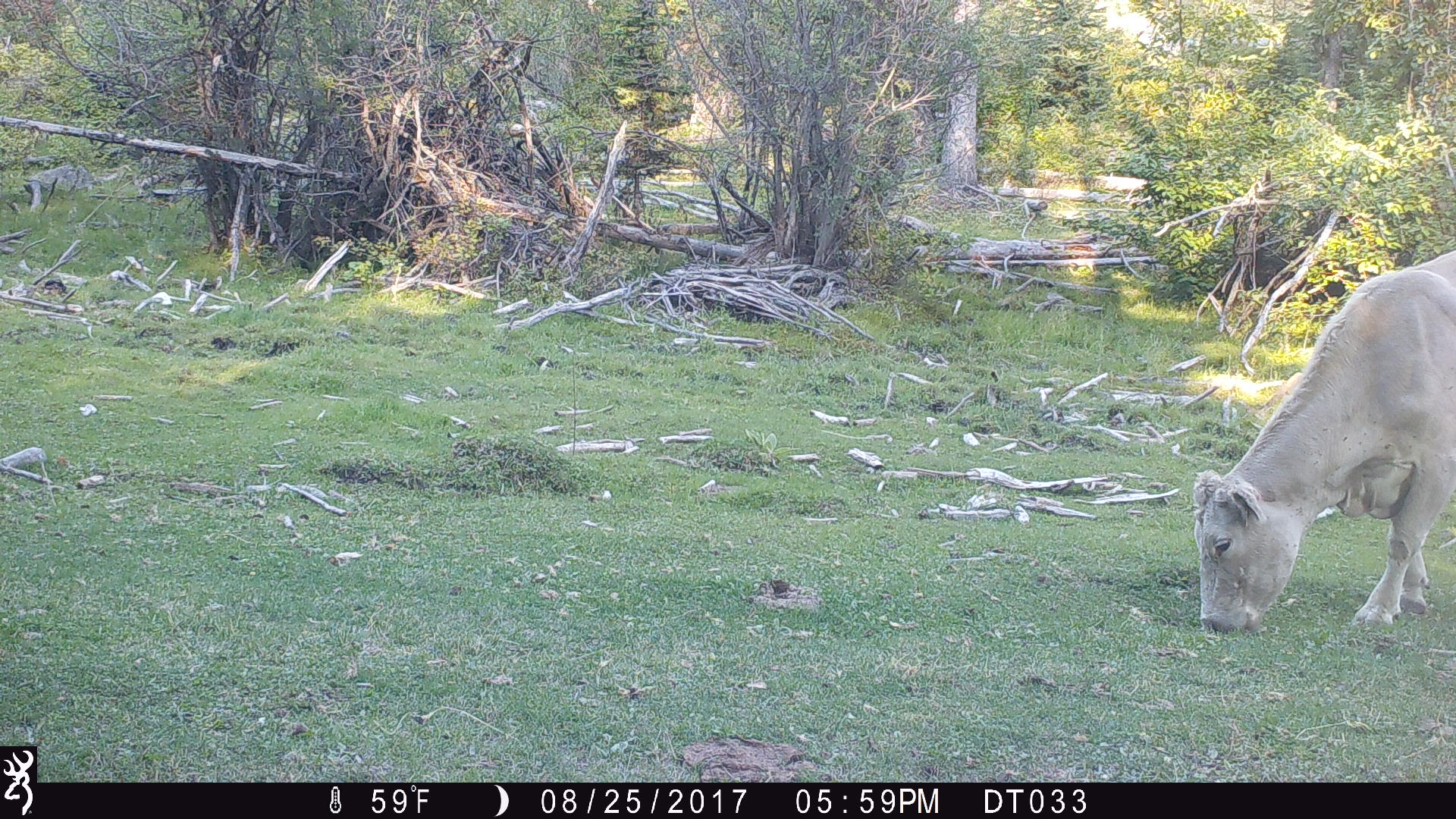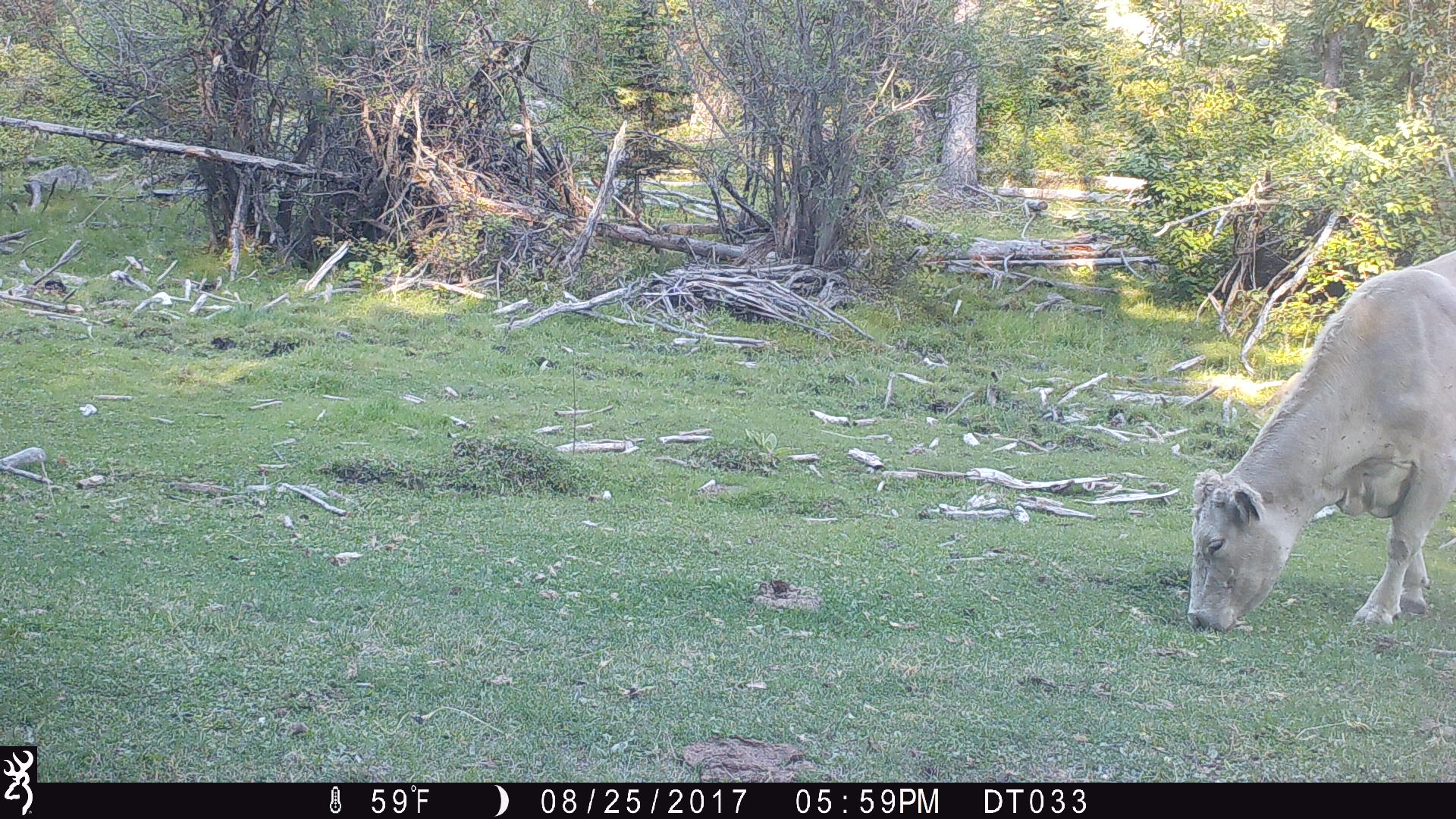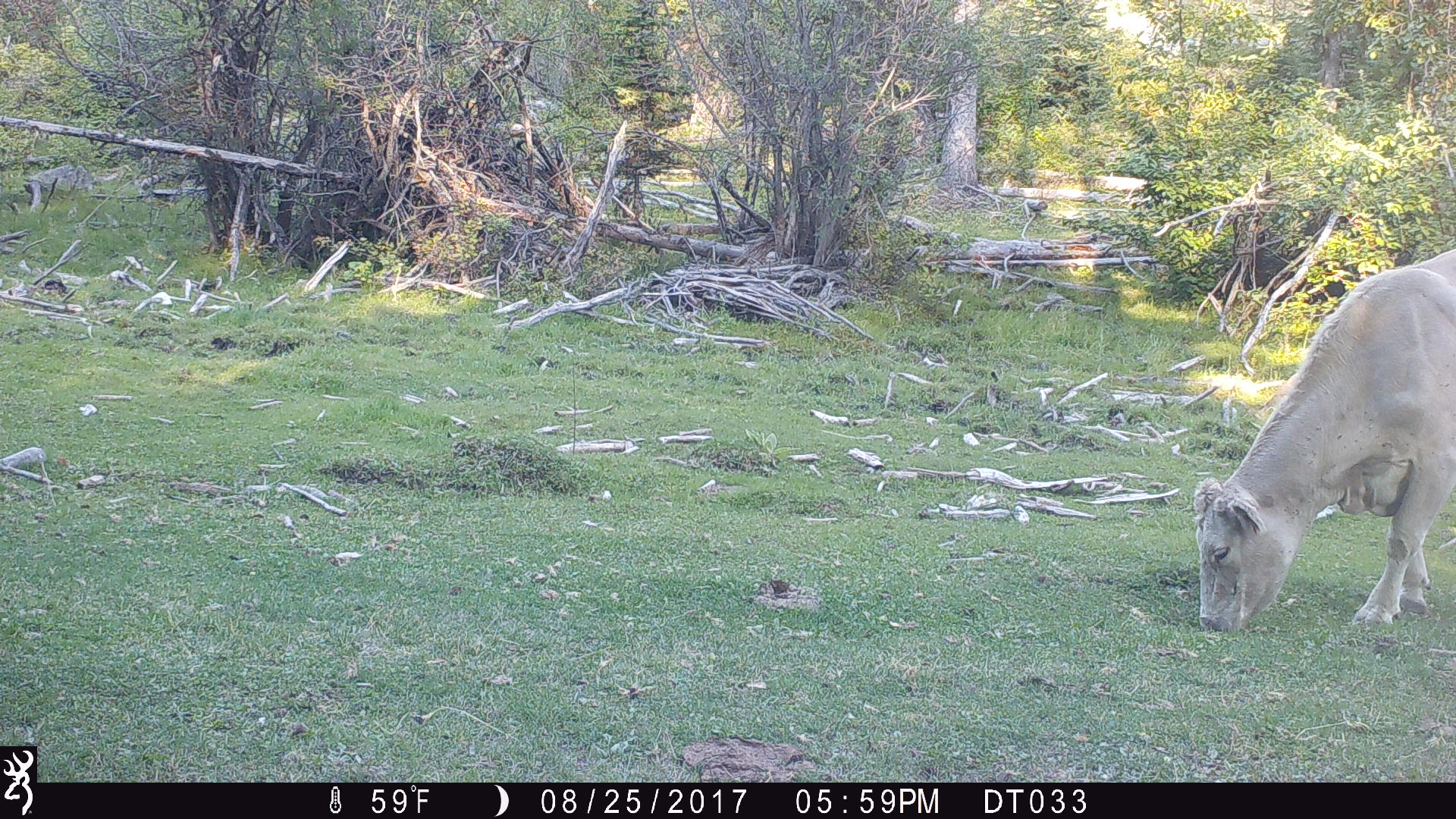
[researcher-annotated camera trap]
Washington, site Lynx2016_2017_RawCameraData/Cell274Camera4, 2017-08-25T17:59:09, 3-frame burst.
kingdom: Animalia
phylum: Chordata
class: Mammalia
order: Artiodactyla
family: Bovidae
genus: Bos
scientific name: Bos taurus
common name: domestic cattle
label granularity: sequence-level